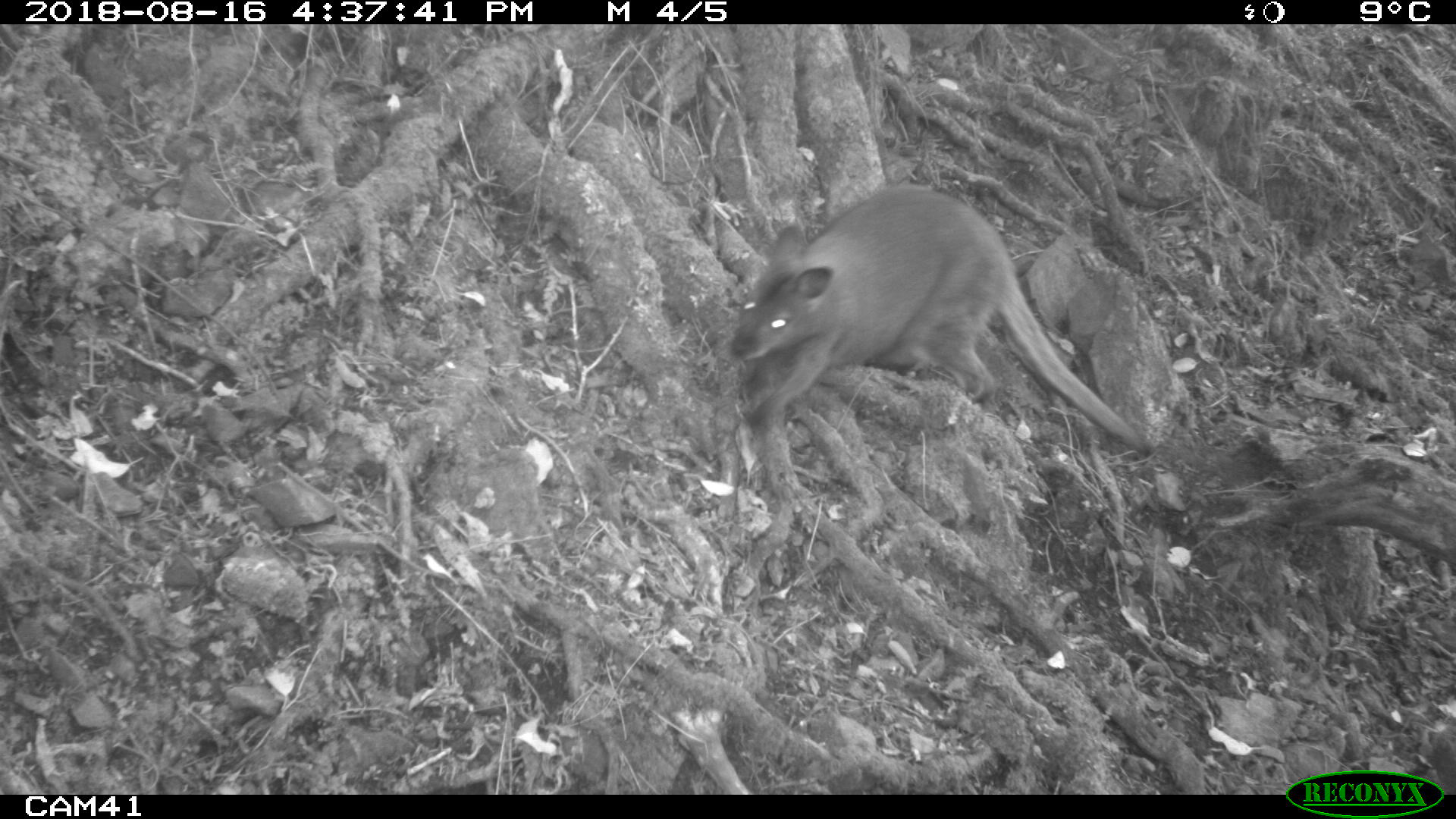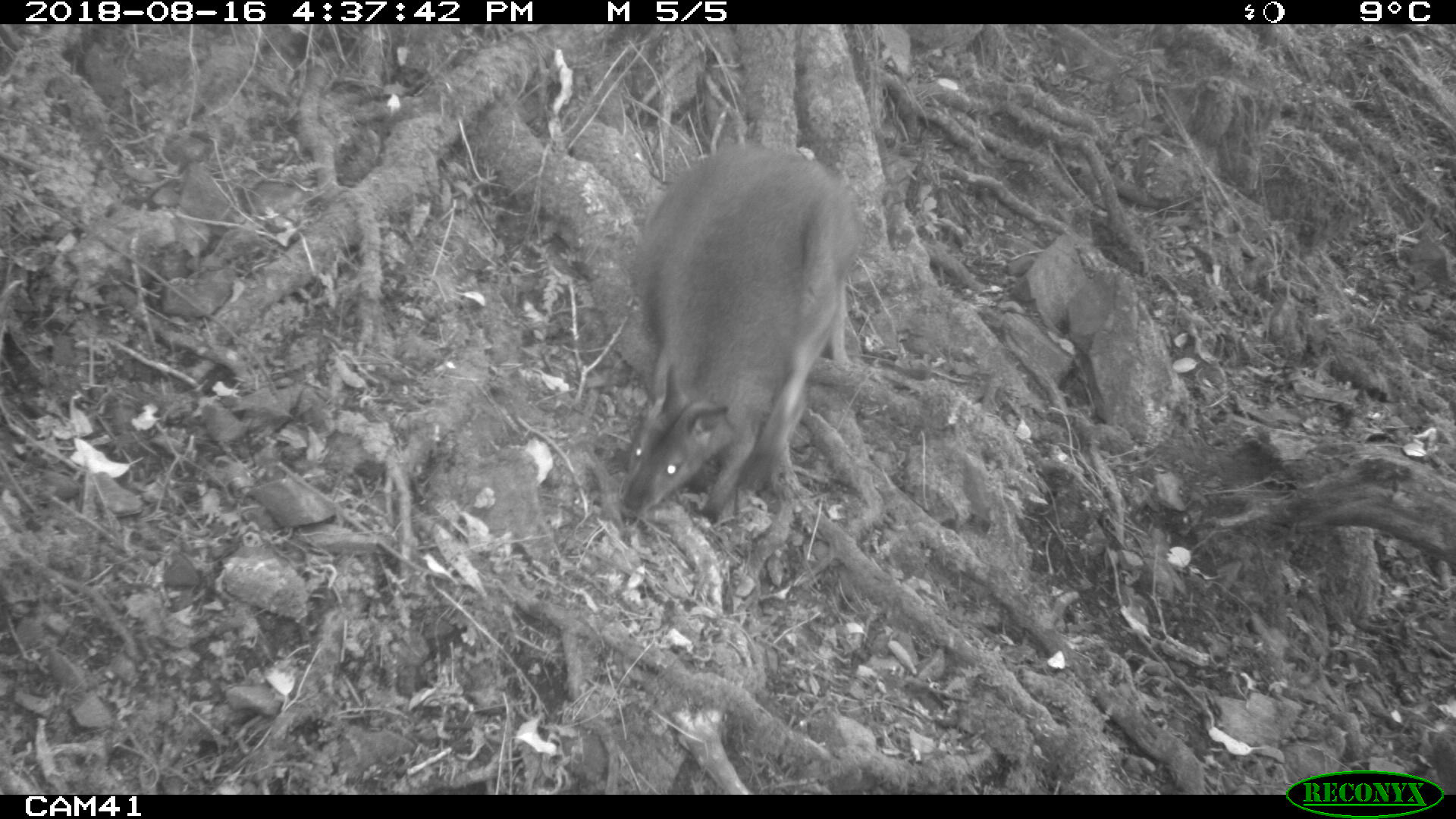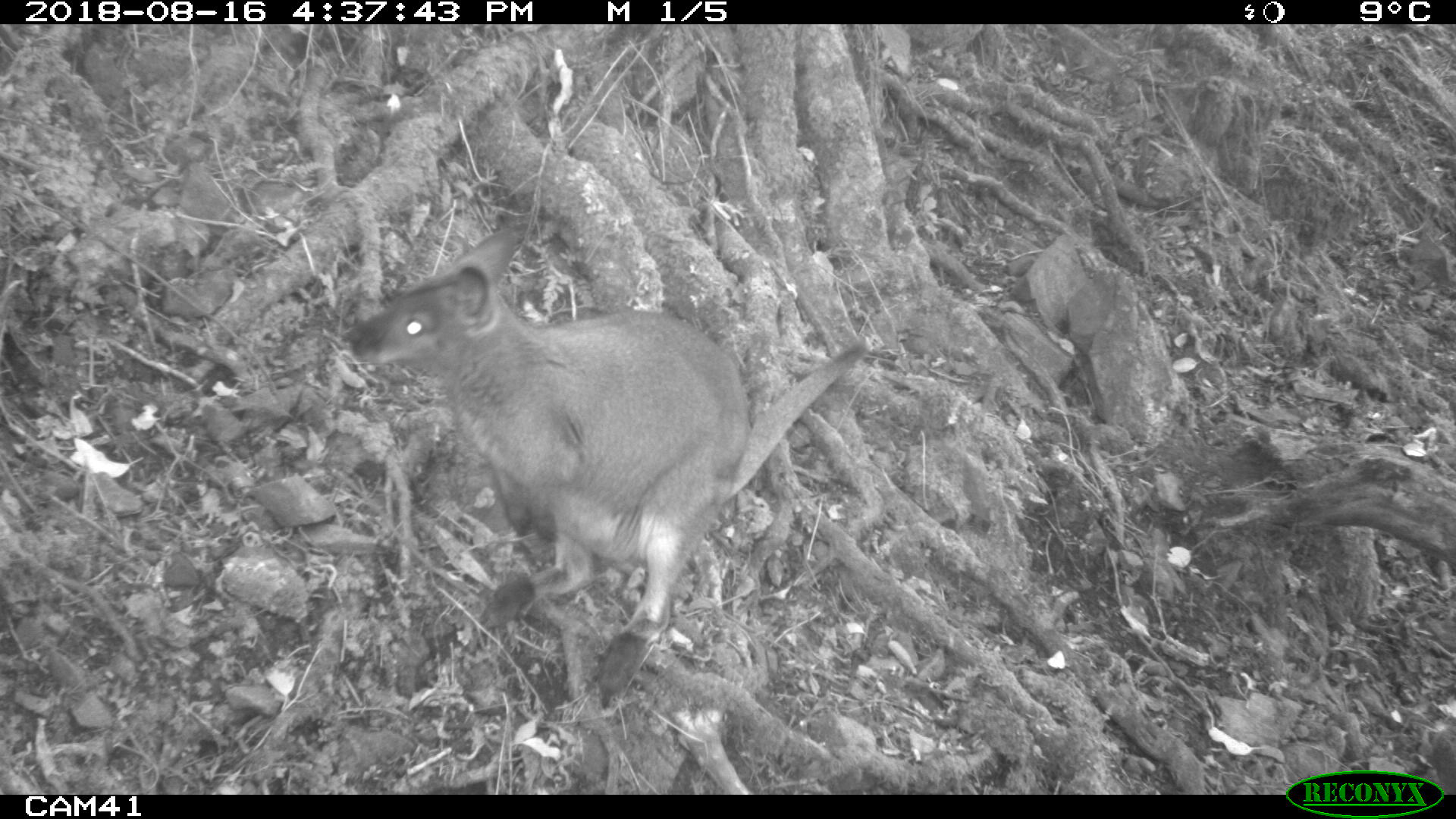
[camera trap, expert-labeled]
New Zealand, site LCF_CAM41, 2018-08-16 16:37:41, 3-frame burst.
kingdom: Animalia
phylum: Chordata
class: Mammalia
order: Diprotodontia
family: Macropodidae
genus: Notamacropus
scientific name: Notamacropus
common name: wallaby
Wallaby (Notamacropus).